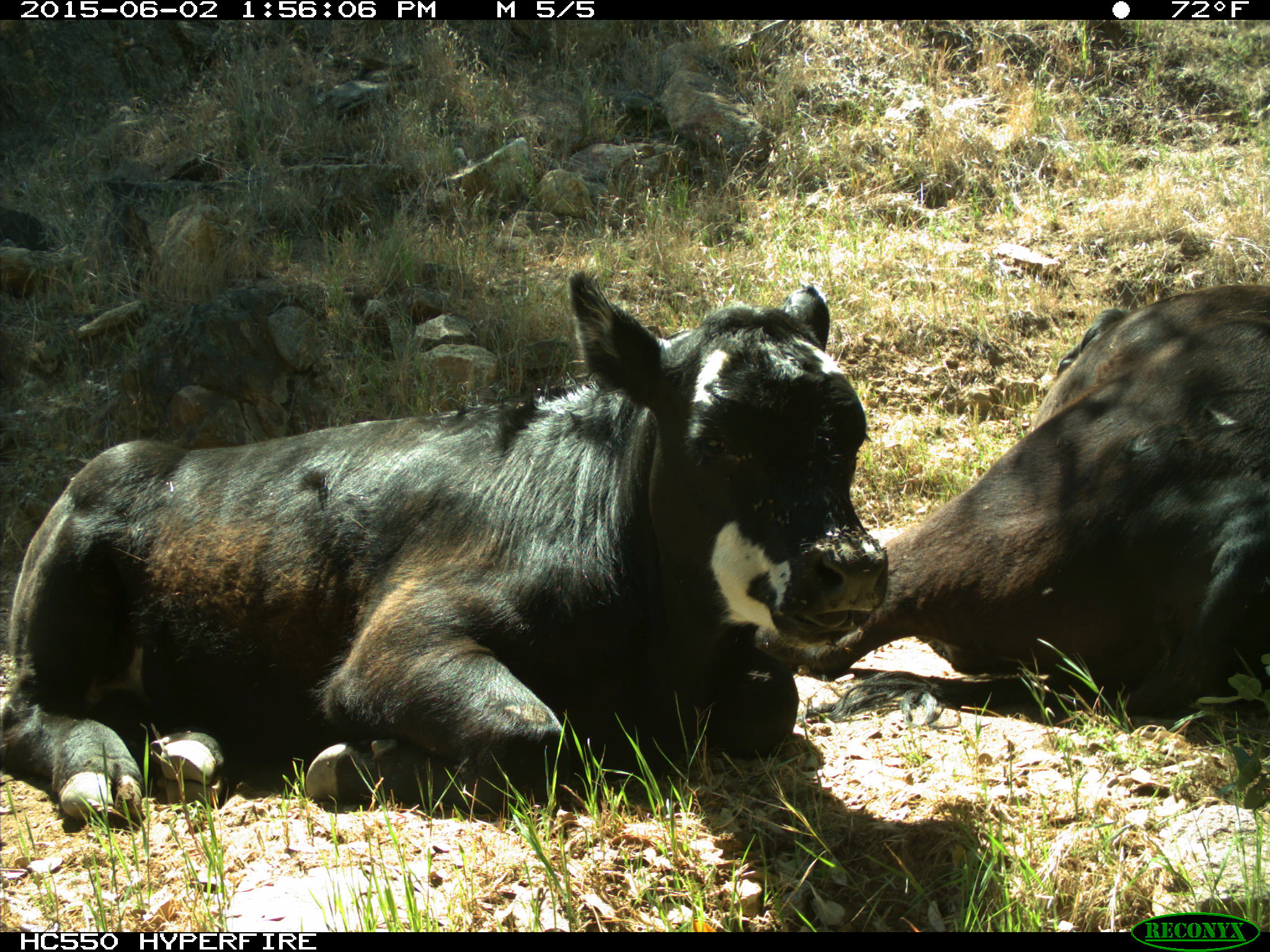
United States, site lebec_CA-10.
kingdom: Animalia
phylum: Chordata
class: Mammalia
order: Artiodactyla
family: Bovidae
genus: Bos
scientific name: Bos taurus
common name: domestic cow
Bos taurus (domestic cow).